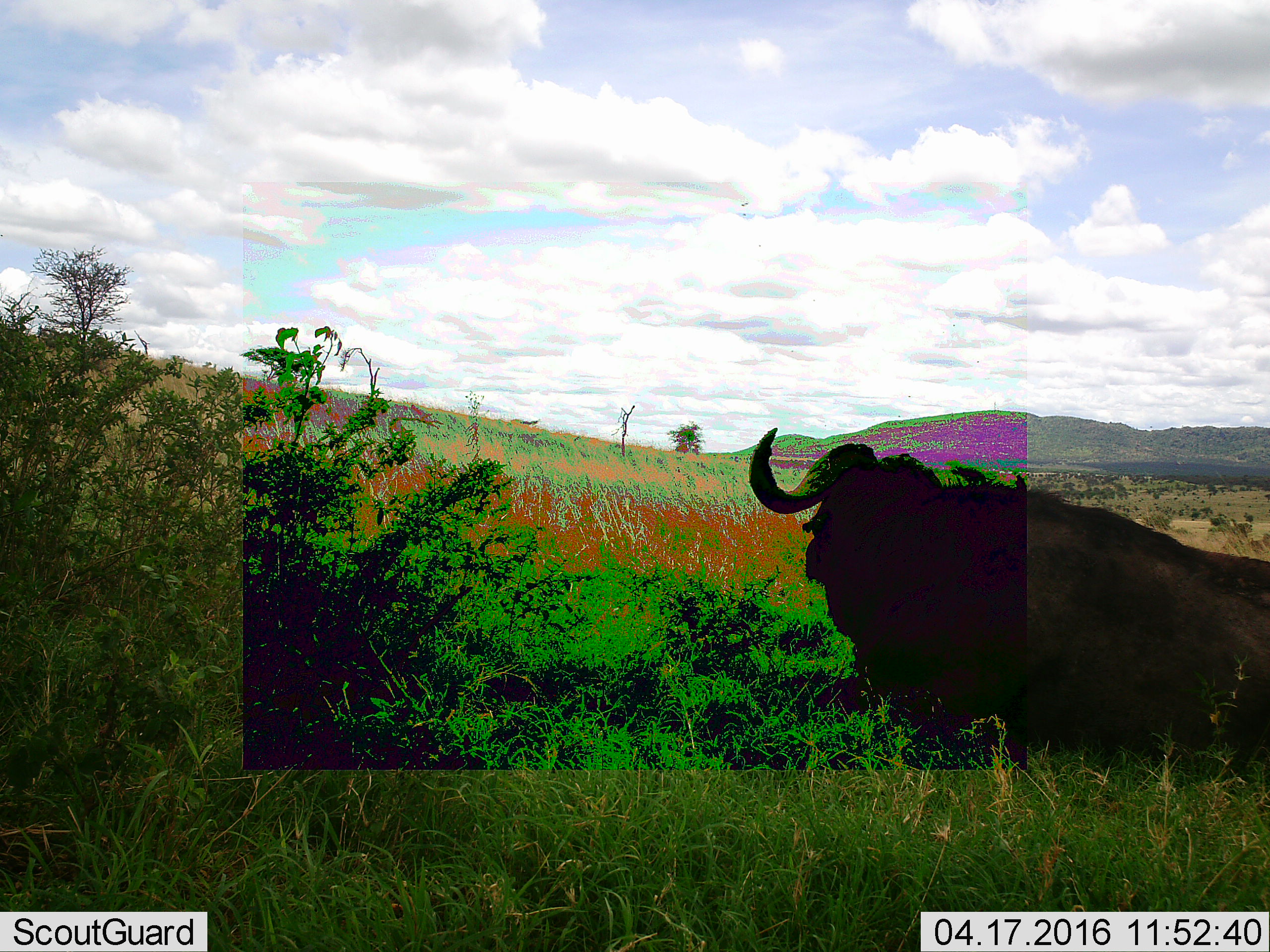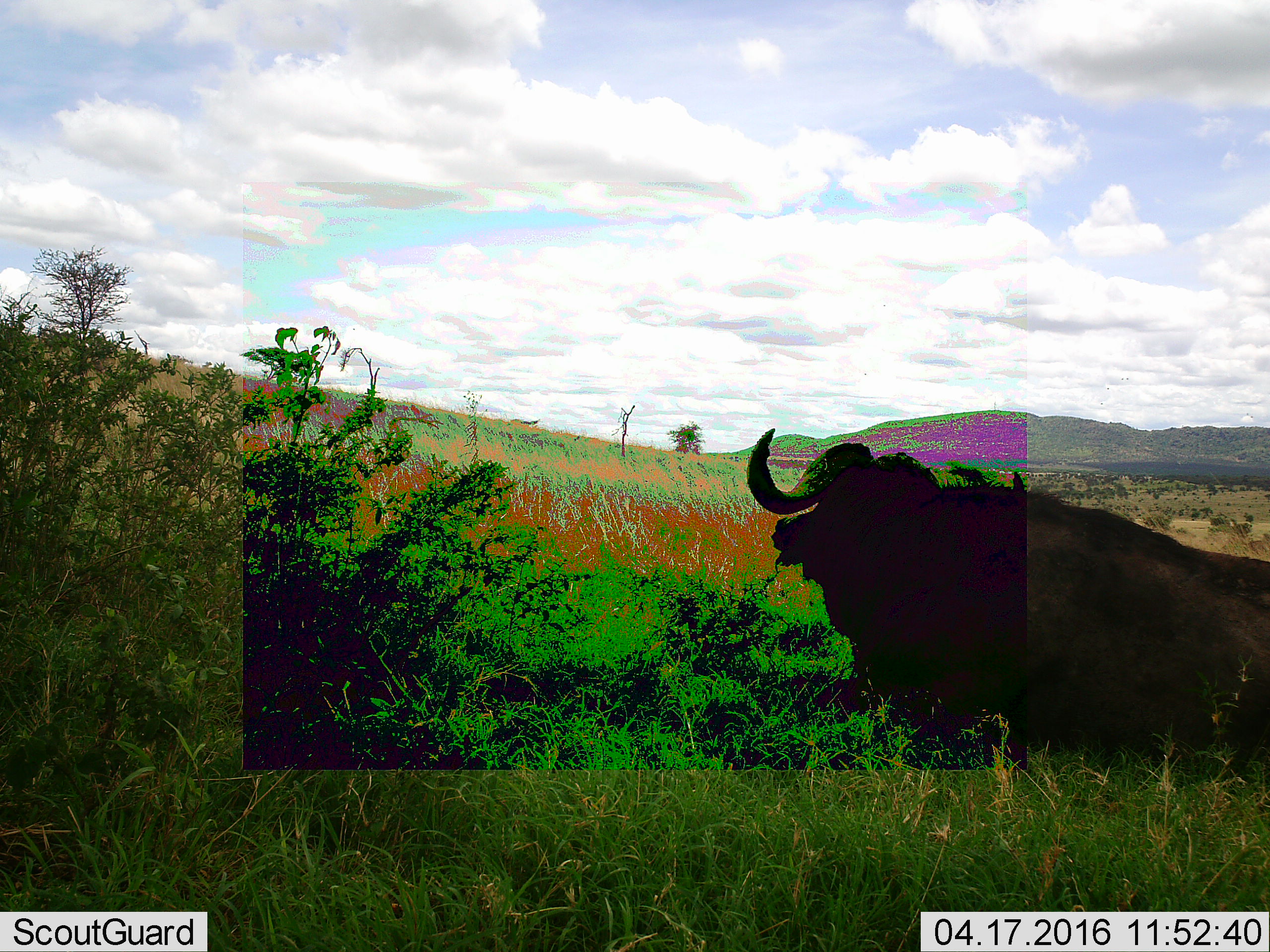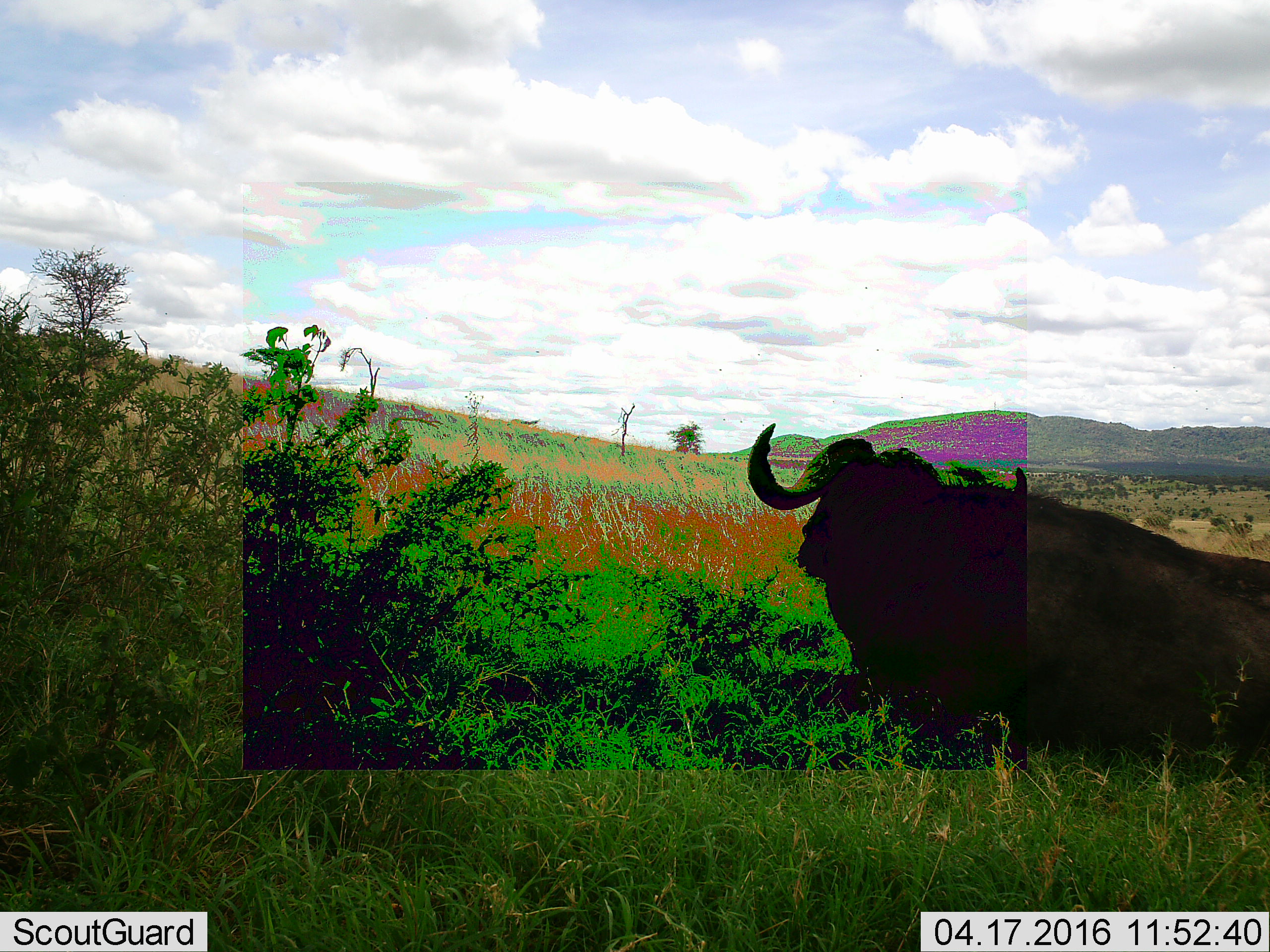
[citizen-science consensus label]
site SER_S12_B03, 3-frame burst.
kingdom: Animalia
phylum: Chordata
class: Mammalia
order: Artiodactyla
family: Bovidae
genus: Syncerus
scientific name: Syncerus caffer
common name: african buffalo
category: buffalo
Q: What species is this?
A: Buffalo (african buffalo) (Syncerus caffer).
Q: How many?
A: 1.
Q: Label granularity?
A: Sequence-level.